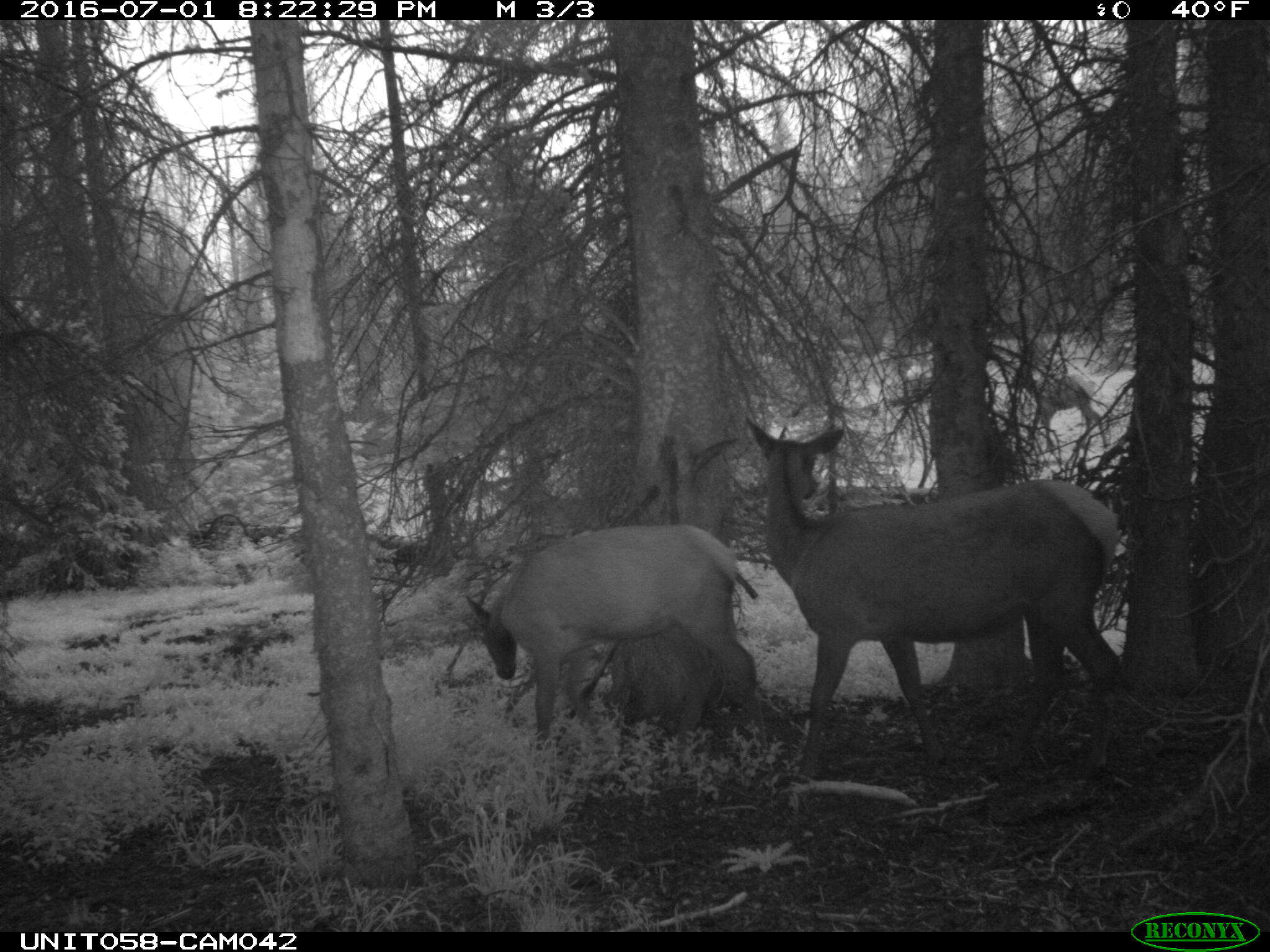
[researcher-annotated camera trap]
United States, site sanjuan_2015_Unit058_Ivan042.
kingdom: Animalia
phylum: Chordata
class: Mammalia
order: Artiodactyla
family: Cervidae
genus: Cervus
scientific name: Cervus elaphus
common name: red deer